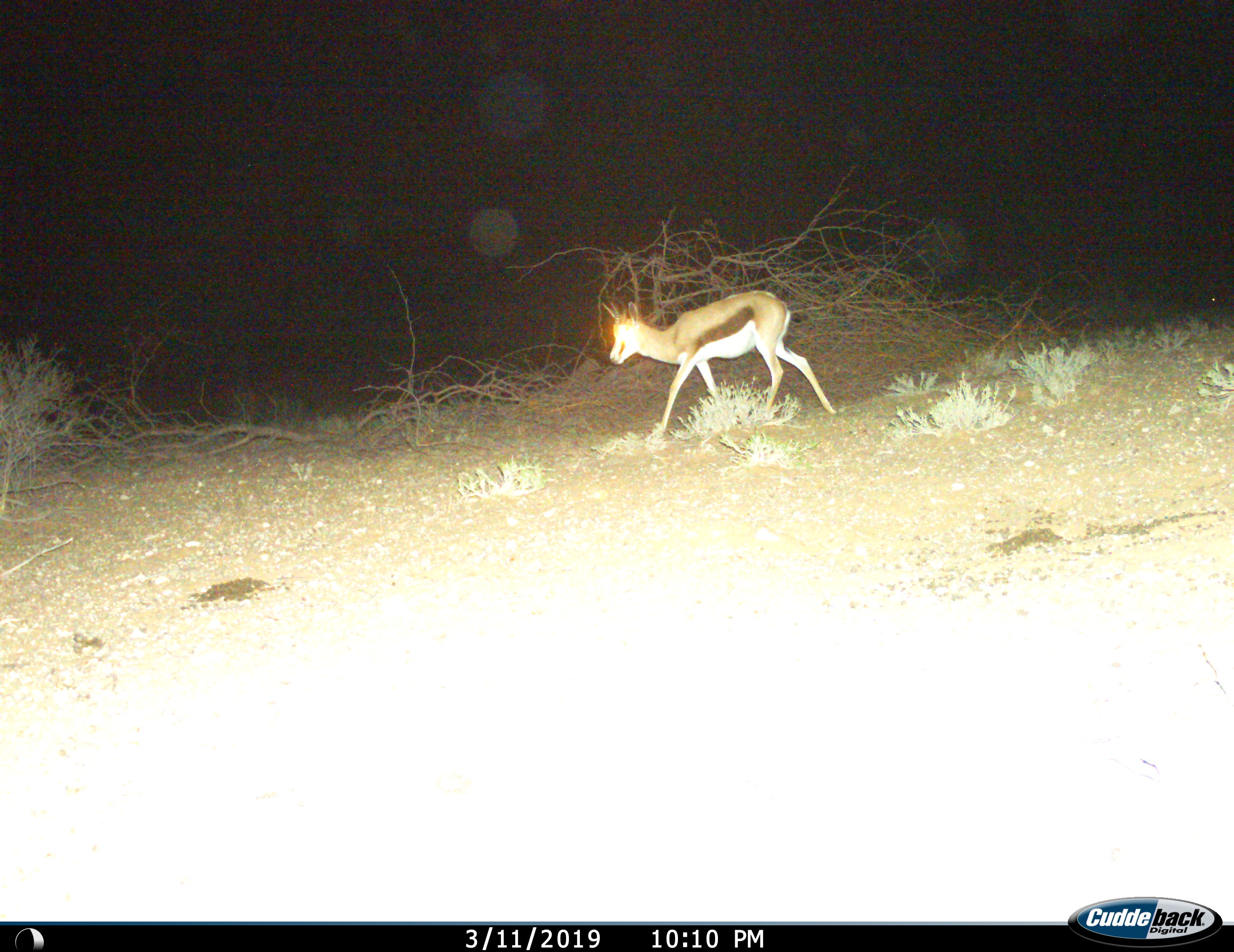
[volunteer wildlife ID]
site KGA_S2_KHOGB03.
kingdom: Animalia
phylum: Chordata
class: Mammalia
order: Artiodactyla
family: Bovidae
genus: Antidorcas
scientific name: Antidorcas marsupialis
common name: springbok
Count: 1.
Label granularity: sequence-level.